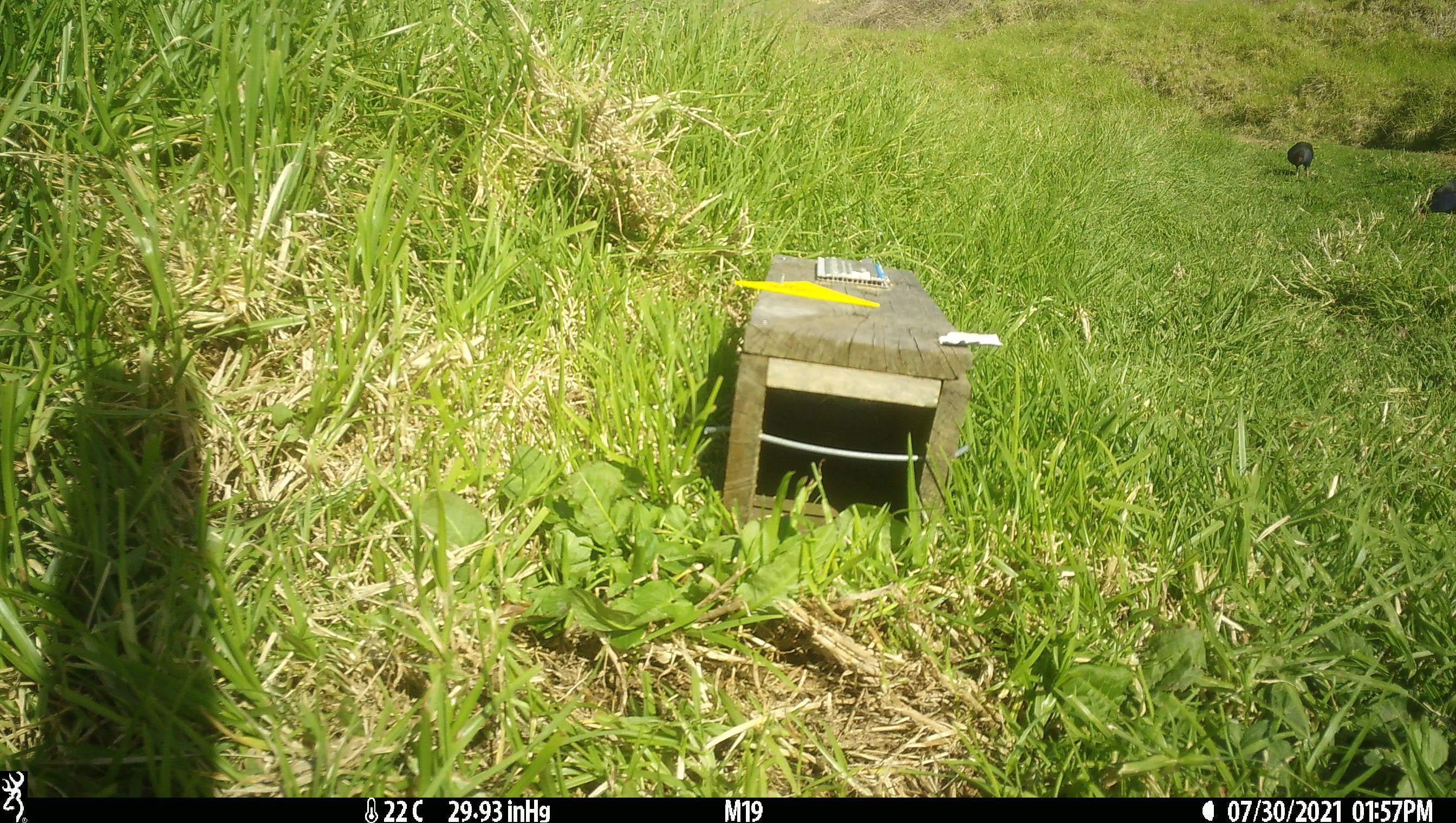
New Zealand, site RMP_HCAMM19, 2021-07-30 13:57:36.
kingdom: Animalia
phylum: Chordata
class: Aves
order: Gruiformes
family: Rallidae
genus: Porphyrio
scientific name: Porphyrio melanotus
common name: australasian swamphen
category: pukeko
Pukeko (australasian swamphen) (Porphyrio melanotus).